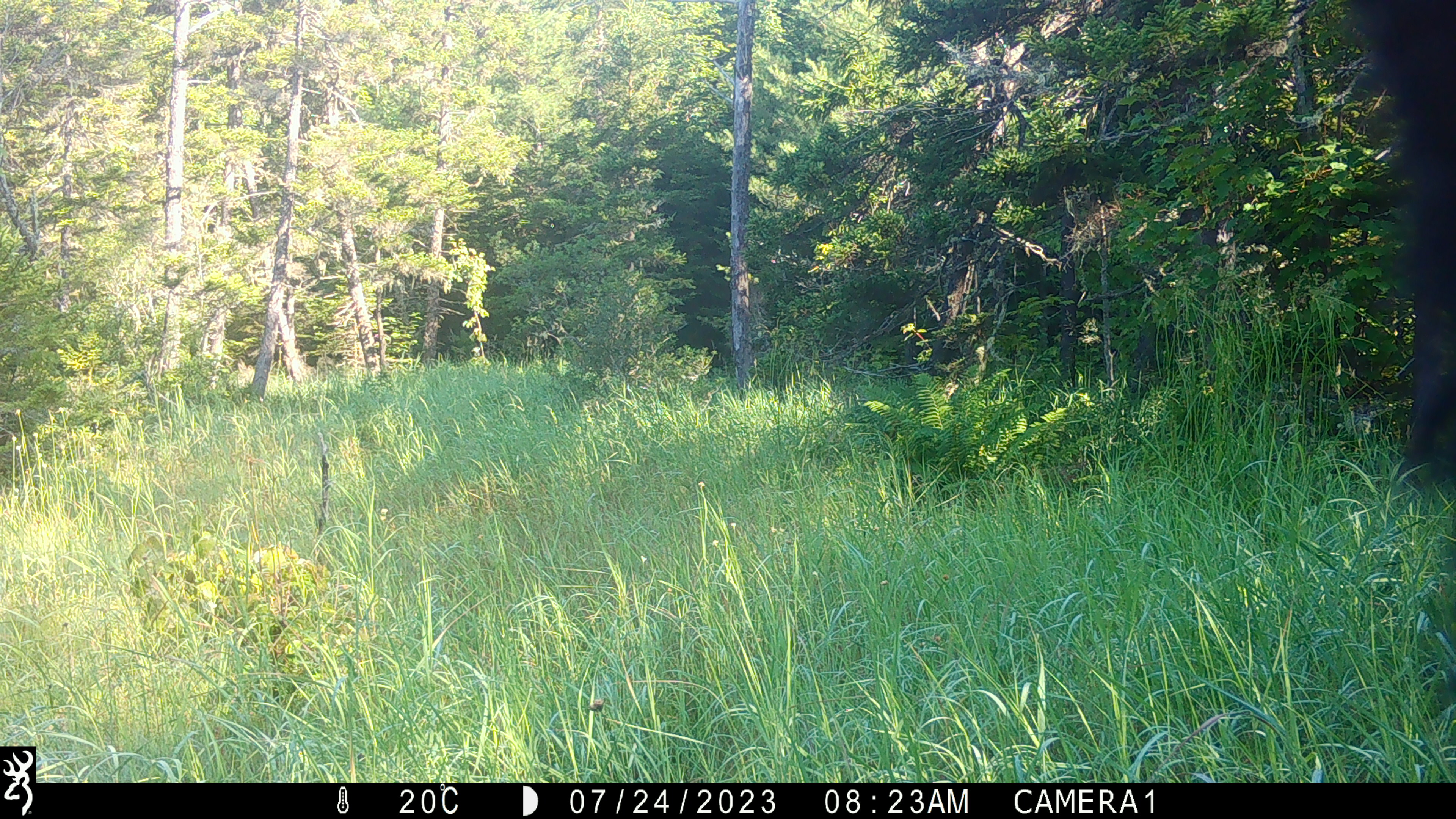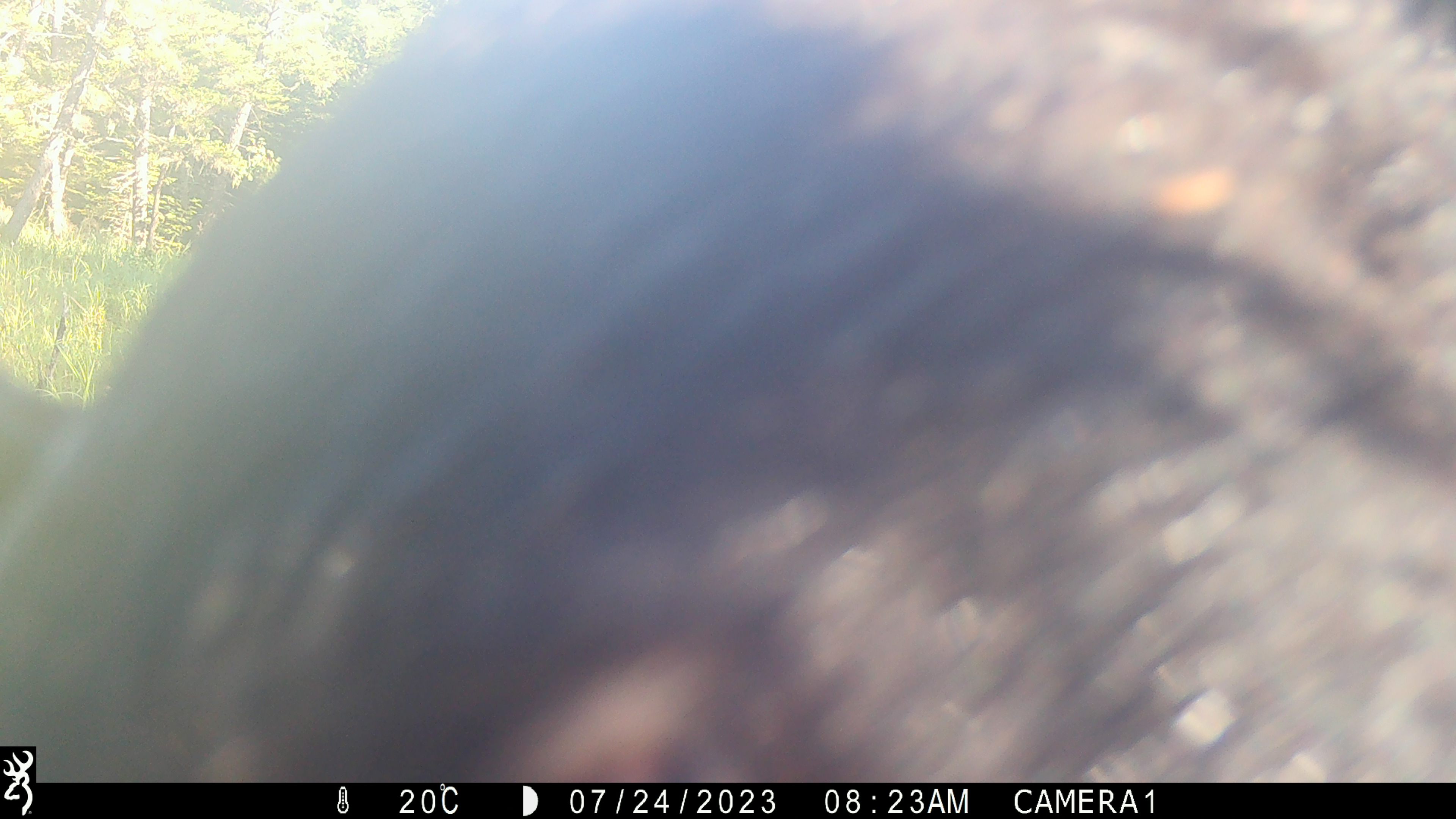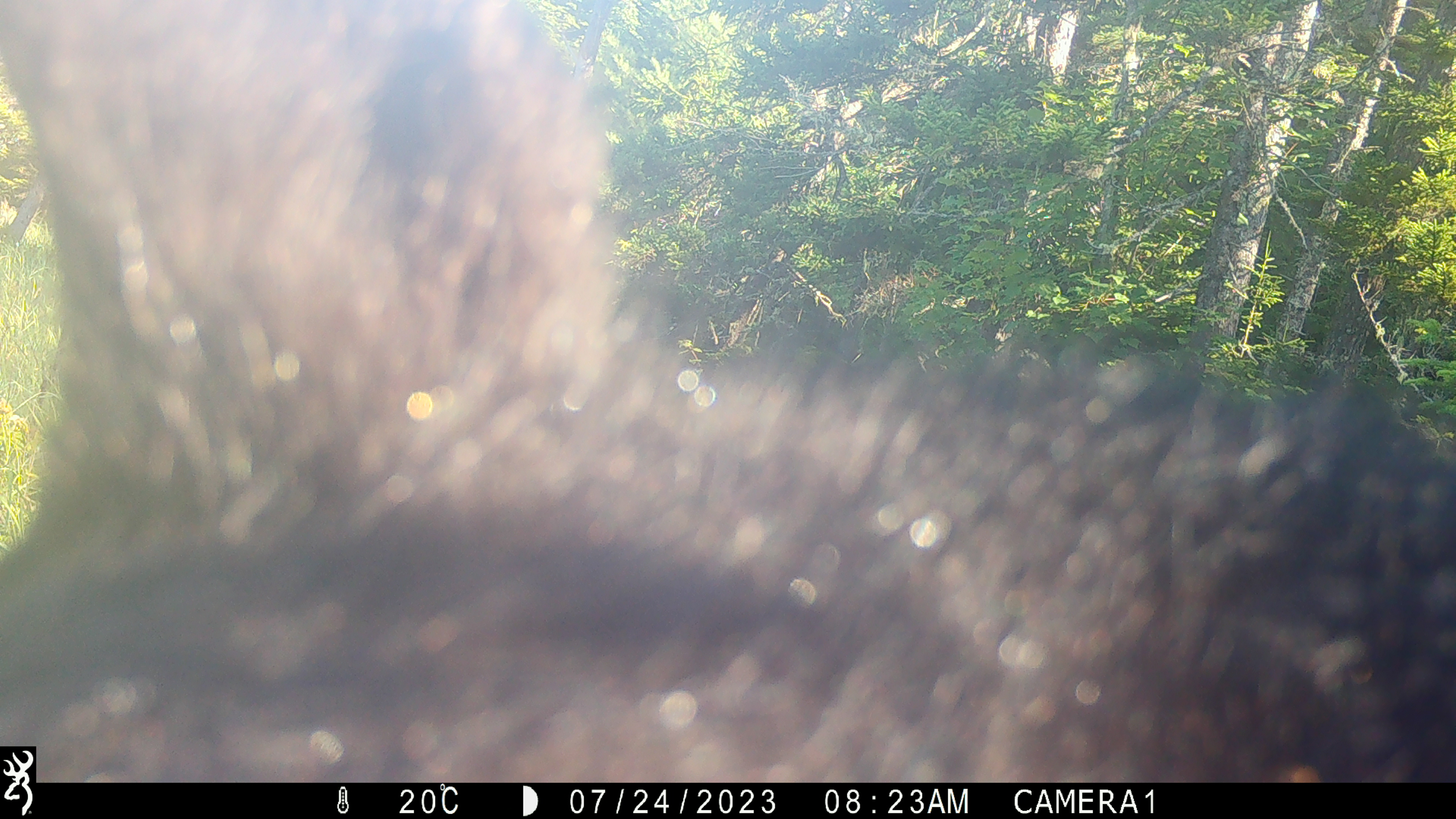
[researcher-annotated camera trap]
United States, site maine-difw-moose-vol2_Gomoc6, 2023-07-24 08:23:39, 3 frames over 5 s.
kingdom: Animalia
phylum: Chordata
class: Mammalia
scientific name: Mammalia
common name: mammal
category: mammal sp.